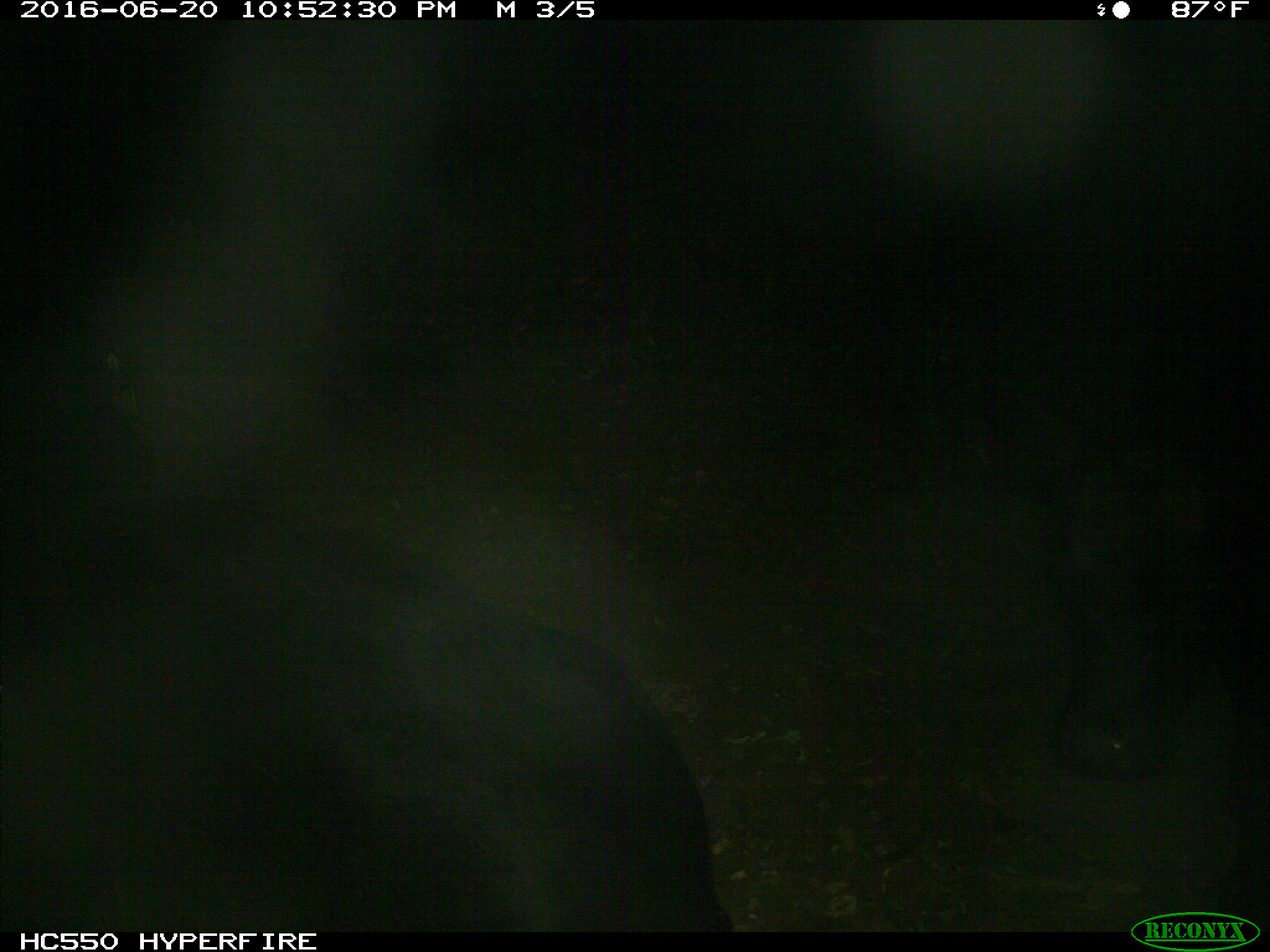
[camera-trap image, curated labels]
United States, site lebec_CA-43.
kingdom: Animalia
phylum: Chordata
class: Mammalia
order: Artiodactyla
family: Bovidae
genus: Bos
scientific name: Bos taurus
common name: domestic cow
Bos taurus (domestic cow).